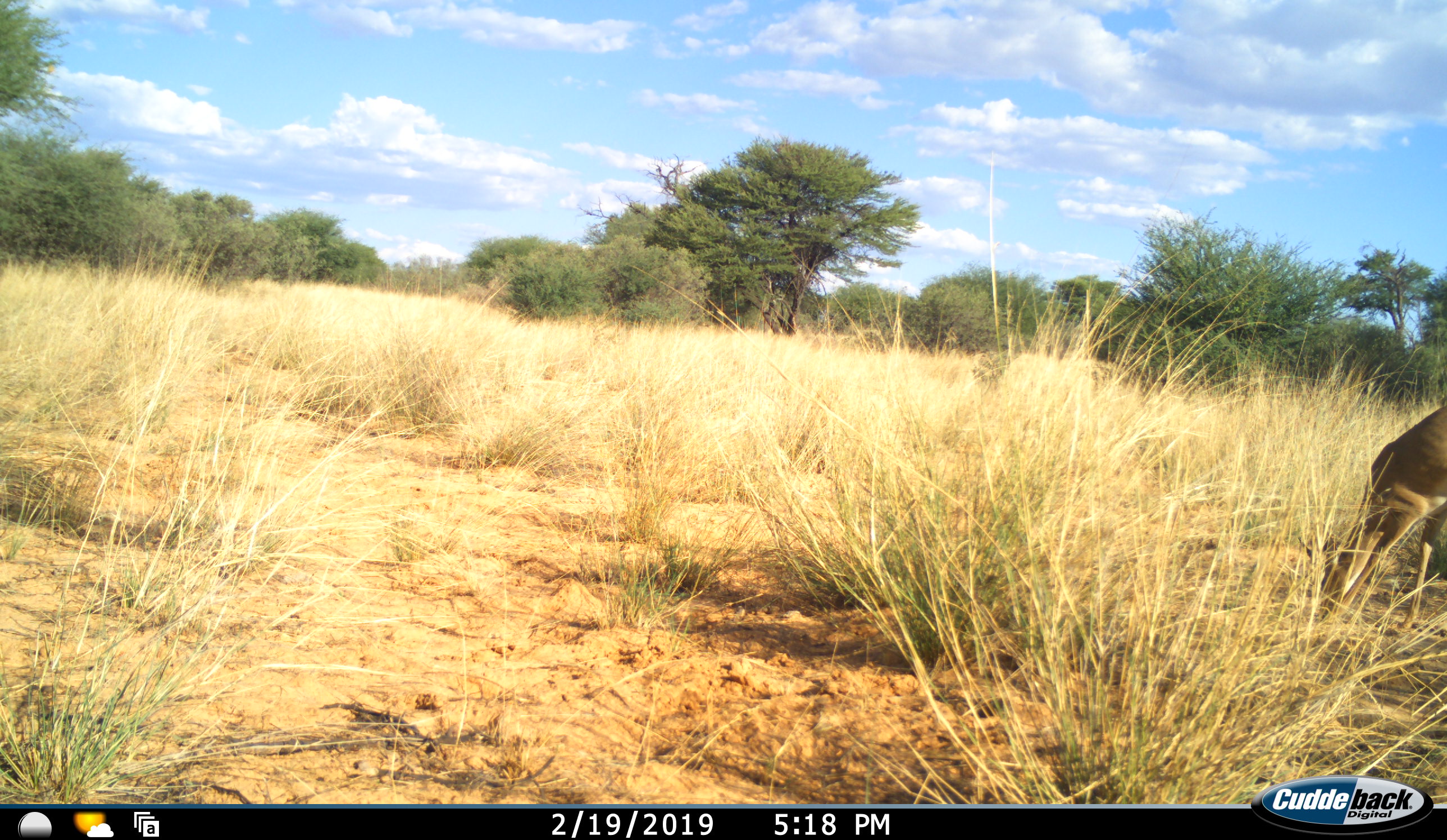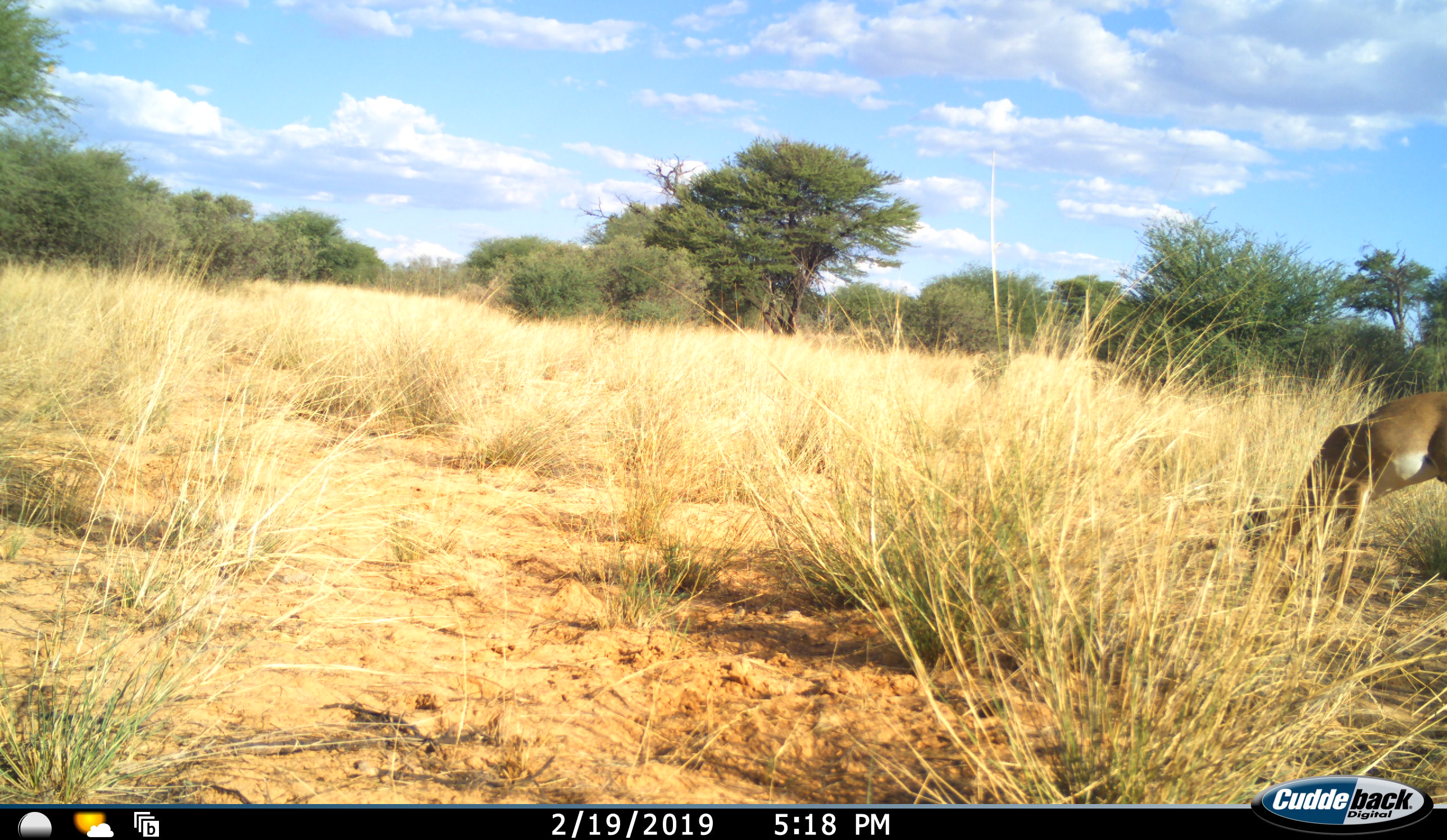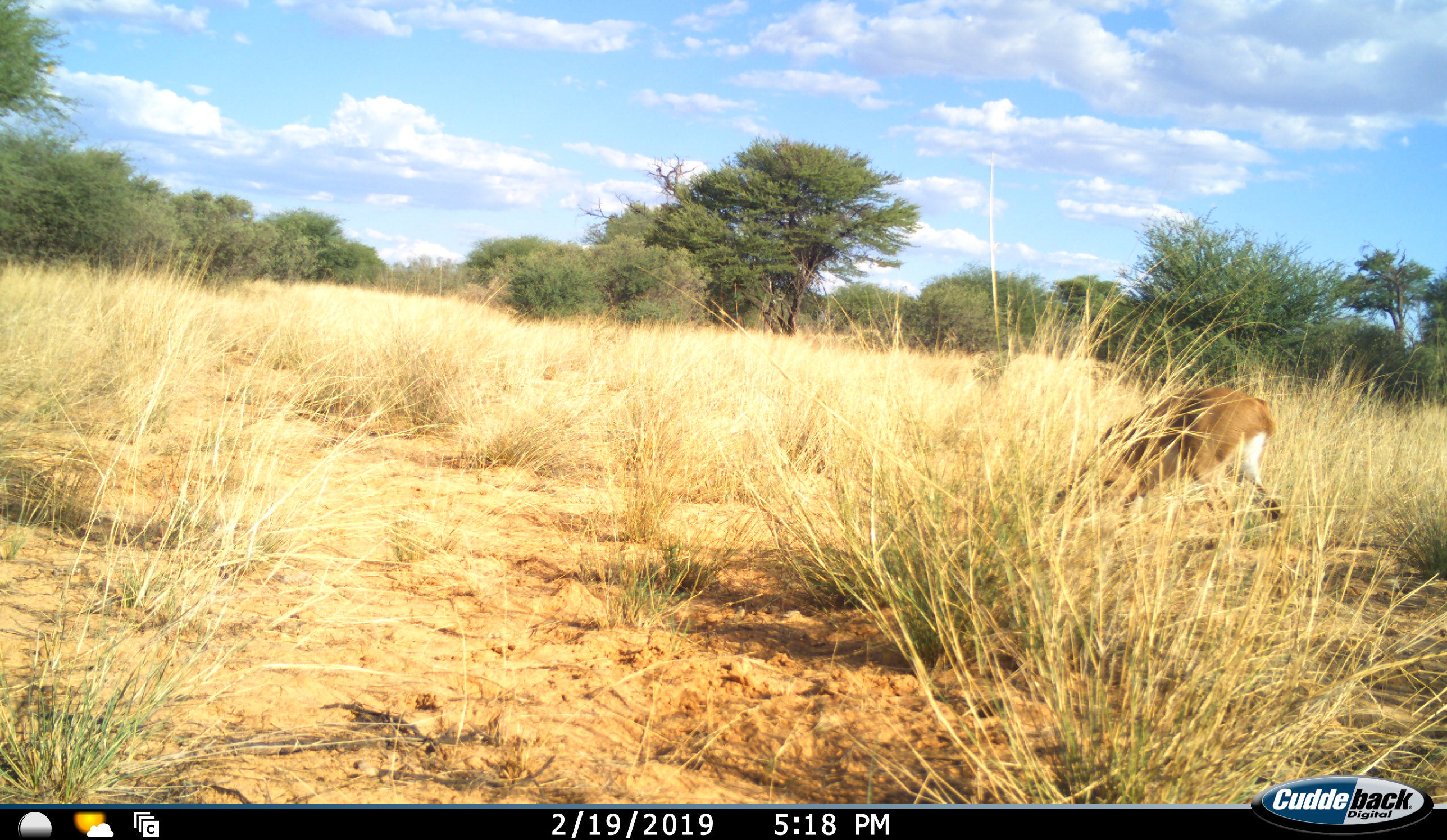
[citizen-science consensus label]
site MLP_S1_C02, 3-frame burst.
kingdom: Animalia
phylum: Chordata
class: Mammalia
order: Artiodactyla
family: Bovidae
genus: Raphicerus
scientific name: Raphicerus campestris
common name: steenbok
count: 1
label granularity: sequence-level